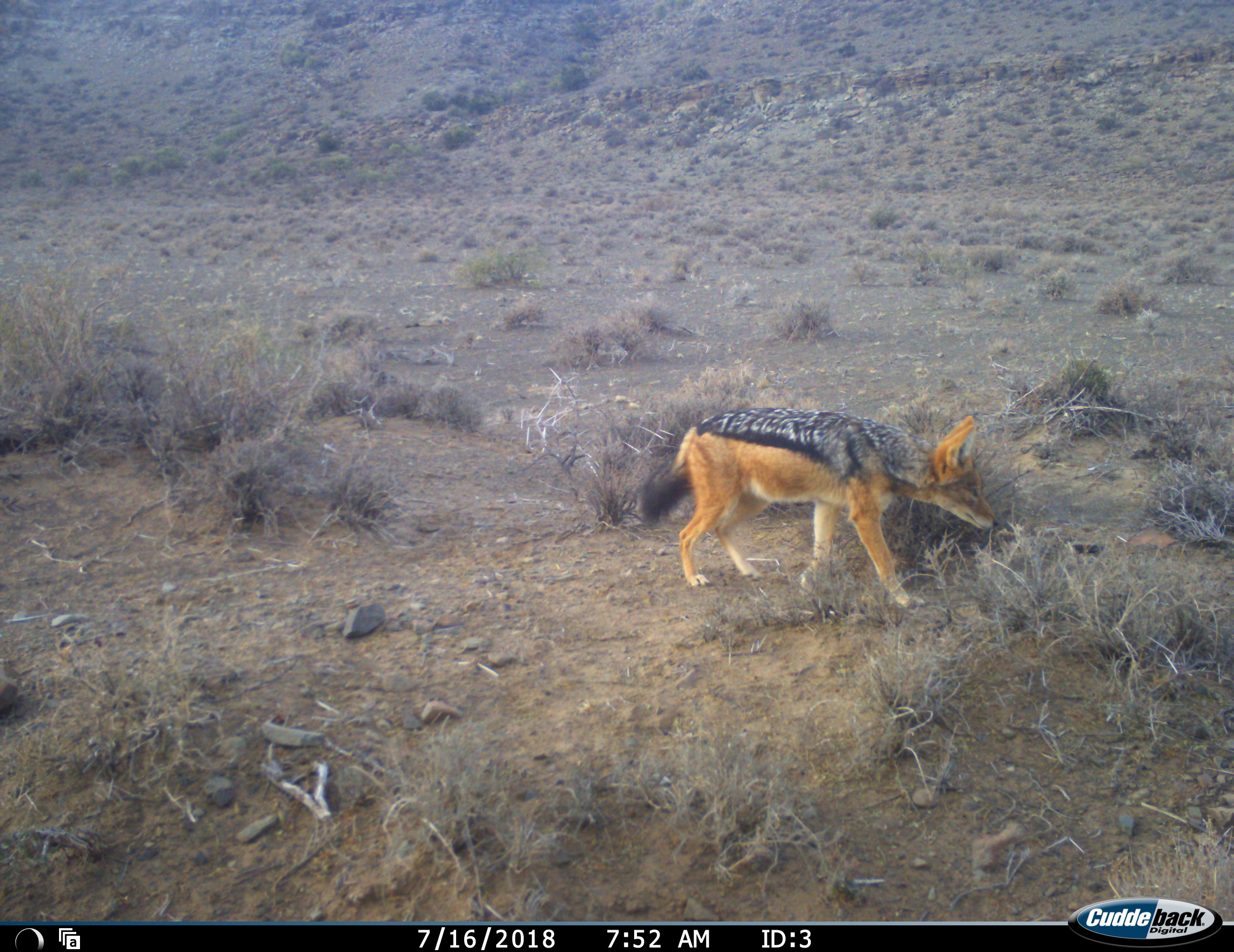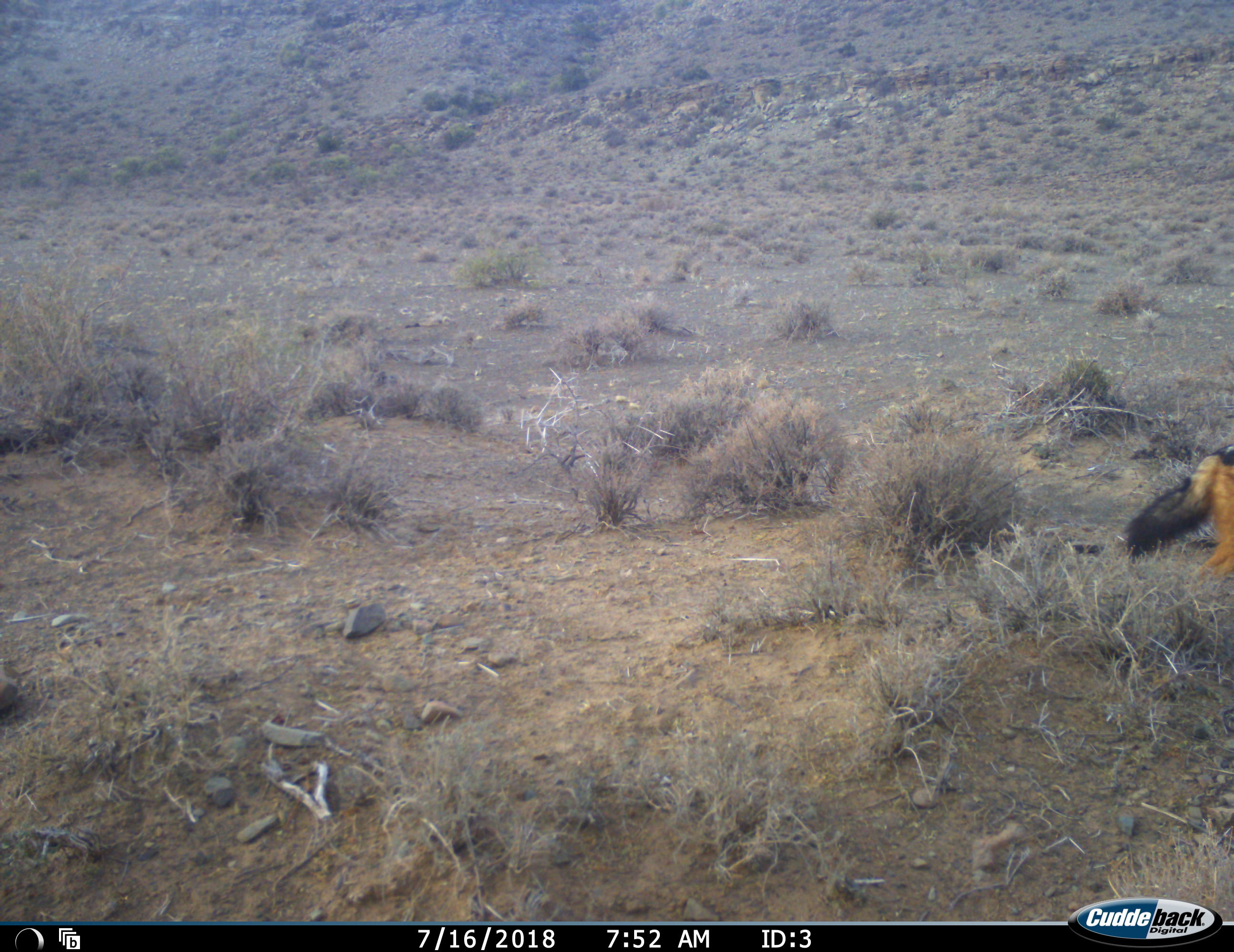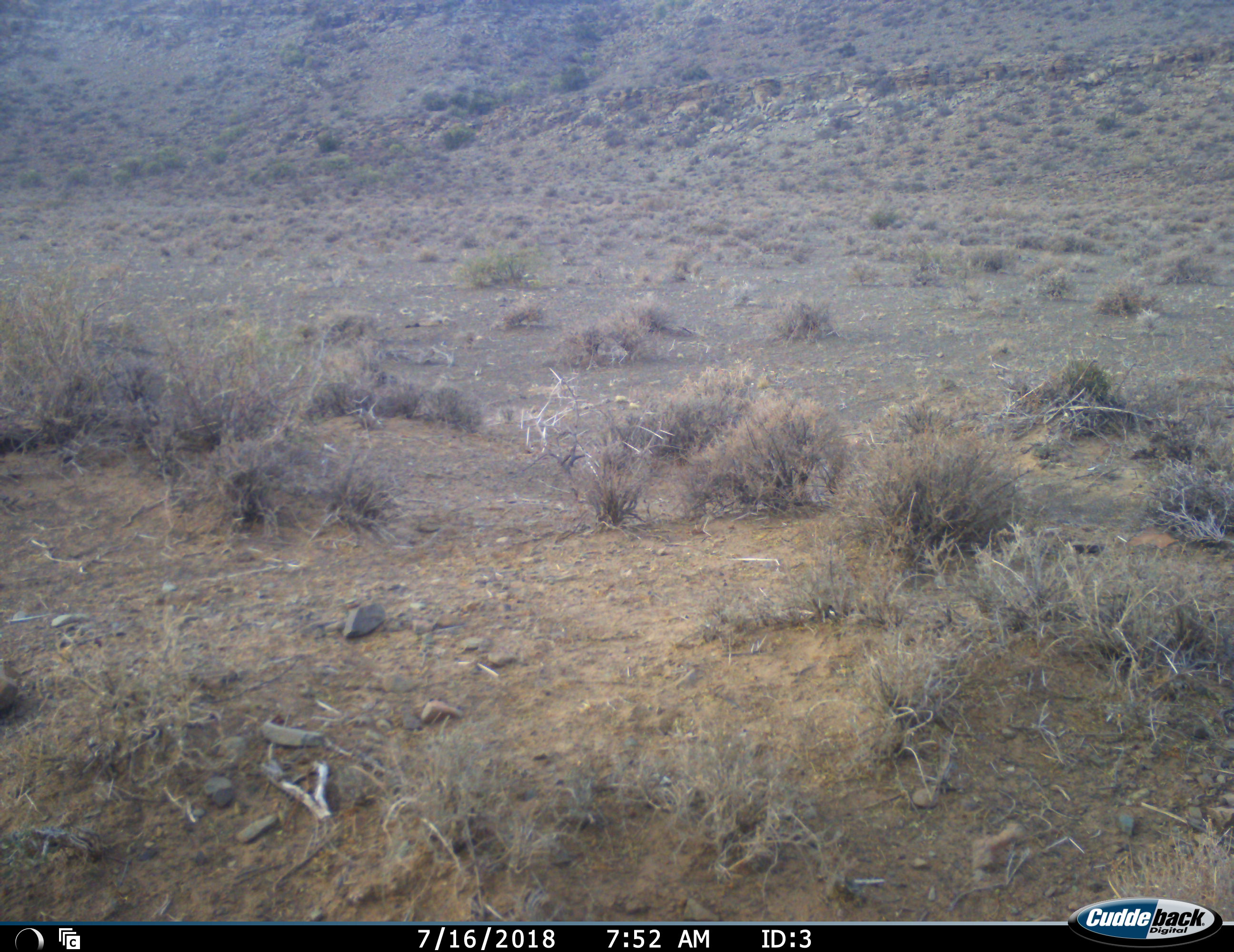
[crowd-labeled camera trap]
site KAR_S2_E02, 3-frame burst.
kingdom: Animalia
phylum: Chordata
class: Mammalia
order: Carnivora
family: Canidae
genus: Lupulella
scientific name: Lupulella mesomelas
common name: black-backed jackal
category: jackalblackbacked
Jackalblackbacked (black-backed jackal) (Lupulella mesomelas), count 1. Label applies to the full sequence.